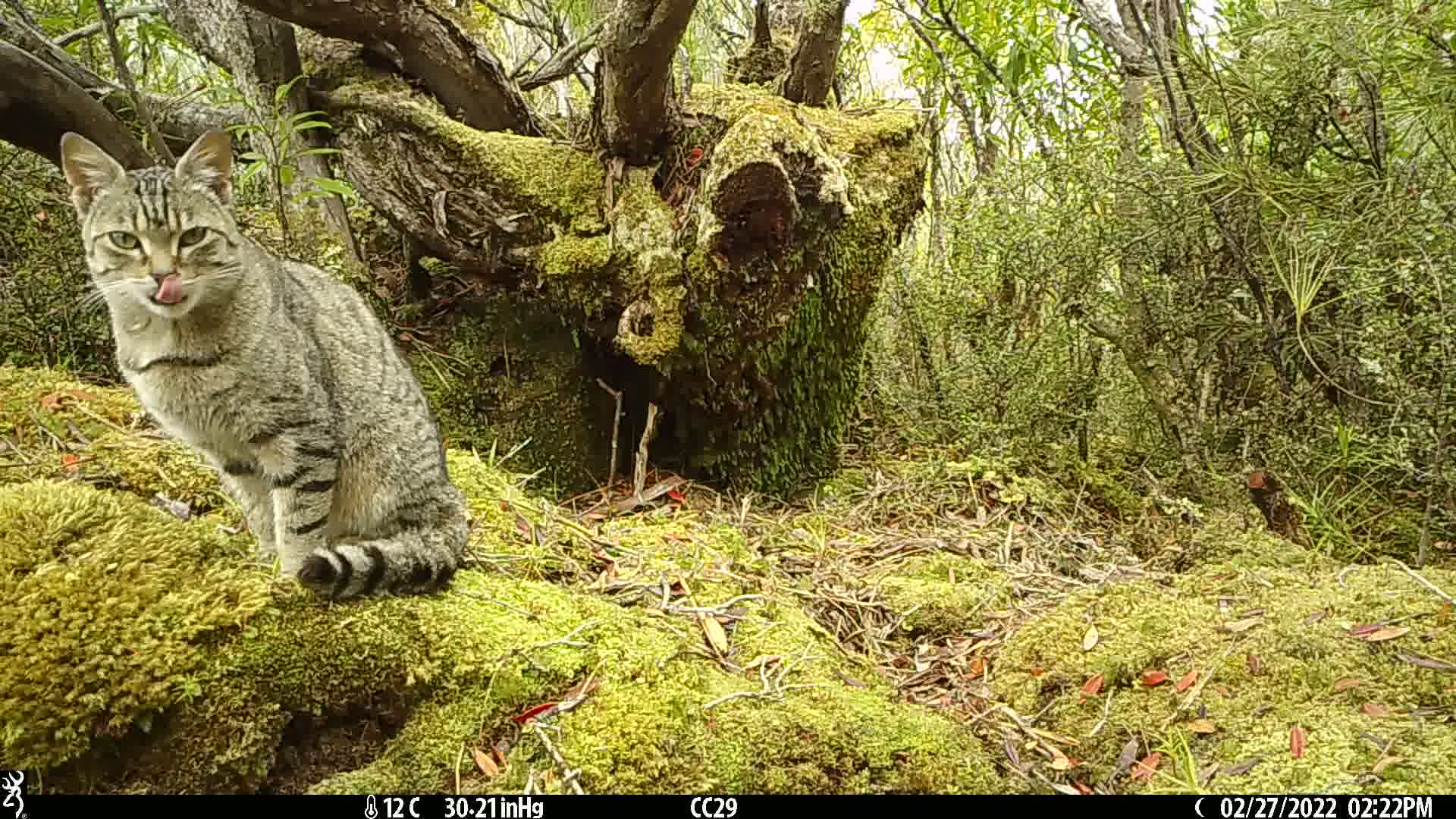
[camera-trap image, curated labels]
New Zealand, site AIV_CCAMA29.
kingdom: Animalia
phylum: Chordata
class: Mammalia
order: Carnivora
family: Felidae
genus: Felis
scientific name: Felis catus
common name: domestic cat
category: cat